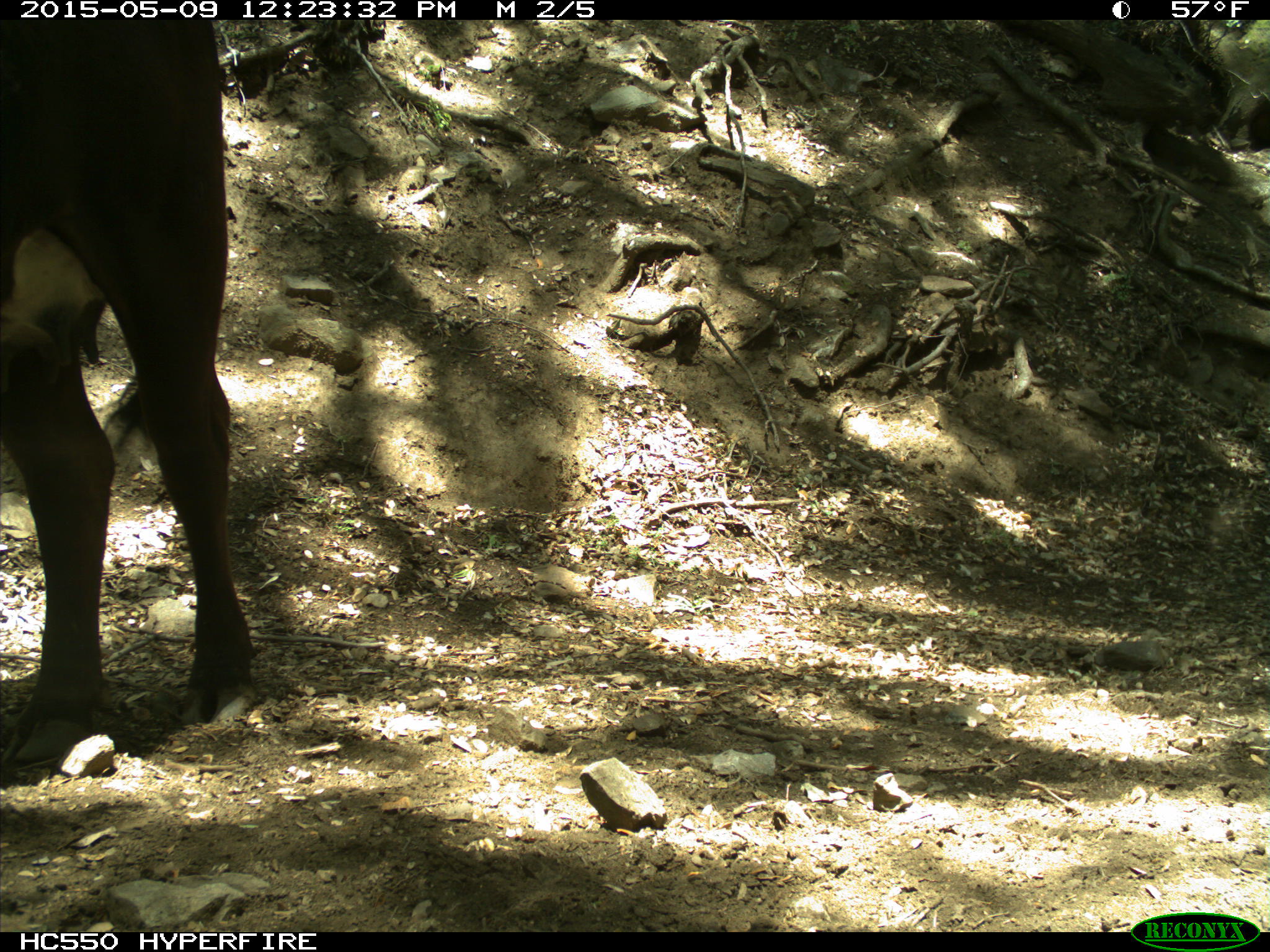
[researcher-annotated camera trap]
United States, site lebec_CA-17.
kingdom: Animalia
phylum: Chordata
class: Mammalia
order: Artiodactyla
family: Bovidae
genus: Bos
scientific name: Bos taurus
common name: domestic cow